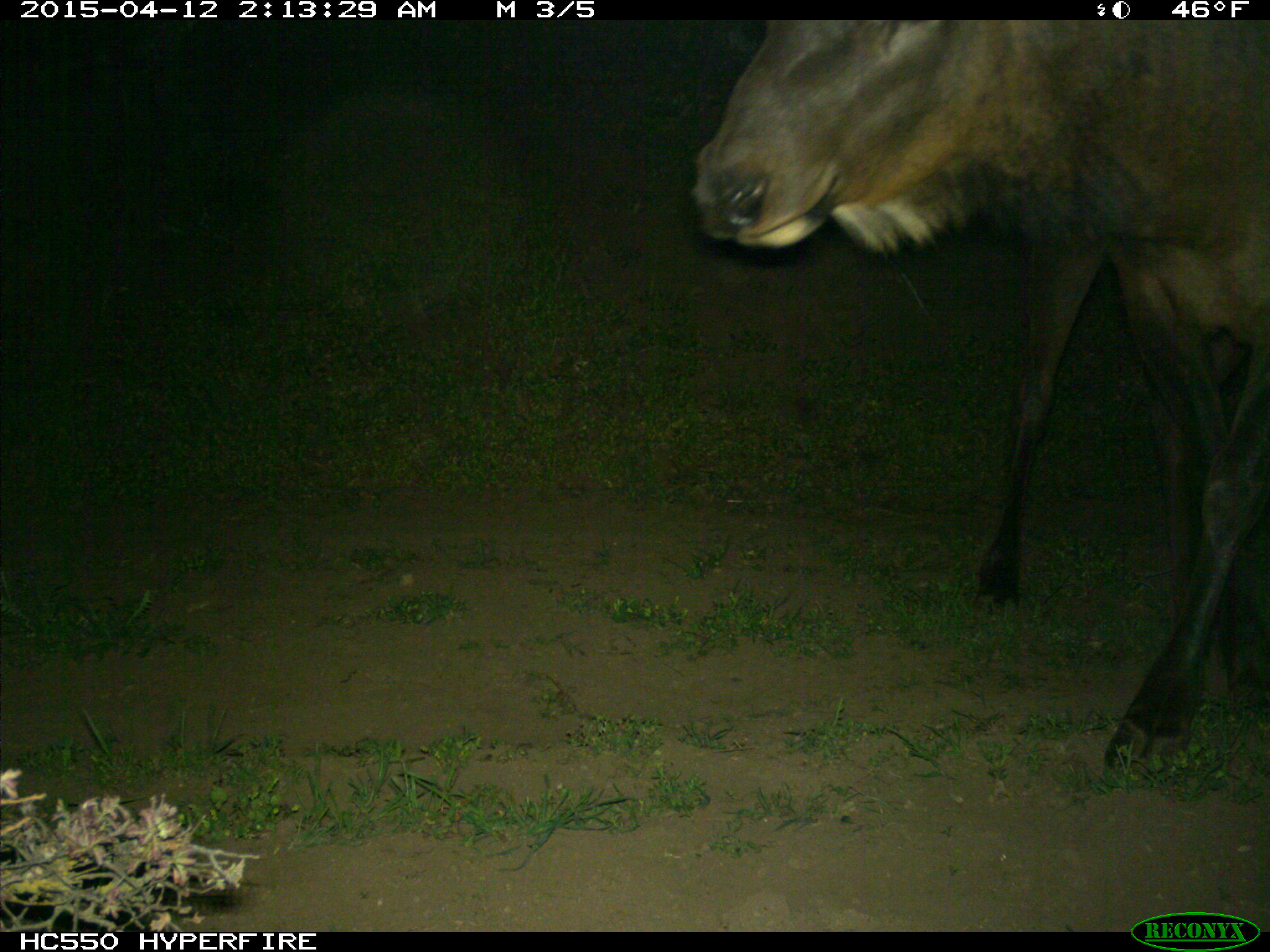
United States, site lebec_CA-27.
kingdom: Animalia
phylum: Chordata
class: Mammalia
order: Artiodactyla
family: Cervidae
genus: Cervus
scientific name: Cervus canadensis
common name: elk